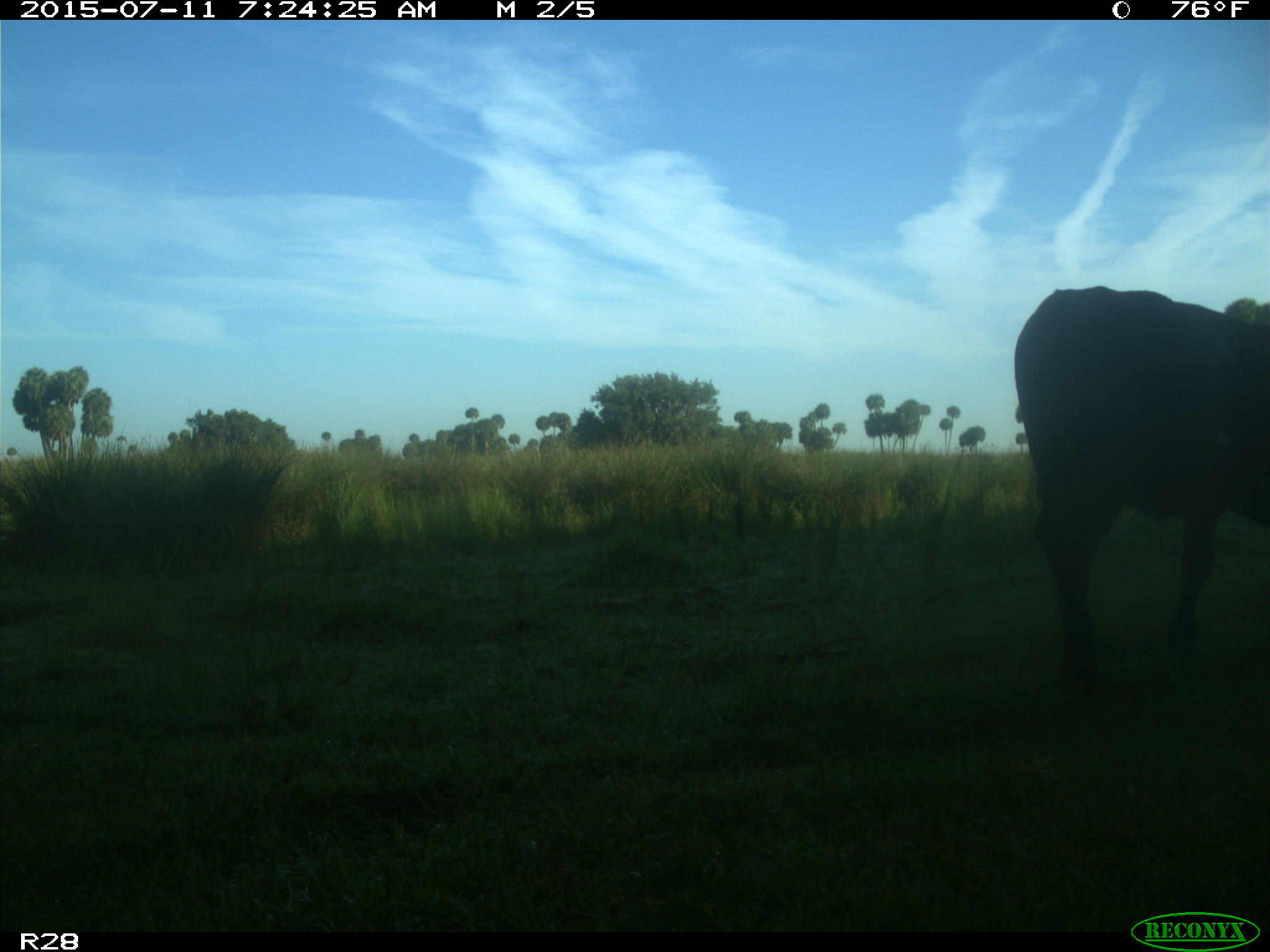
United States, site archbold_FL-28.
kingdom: Animalia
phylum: Chordata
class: Mammalia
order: Artiodactyla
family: Bovidae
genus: Bos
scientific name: Bos taurus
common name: domestic cow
Bos taurus (domestic cow).